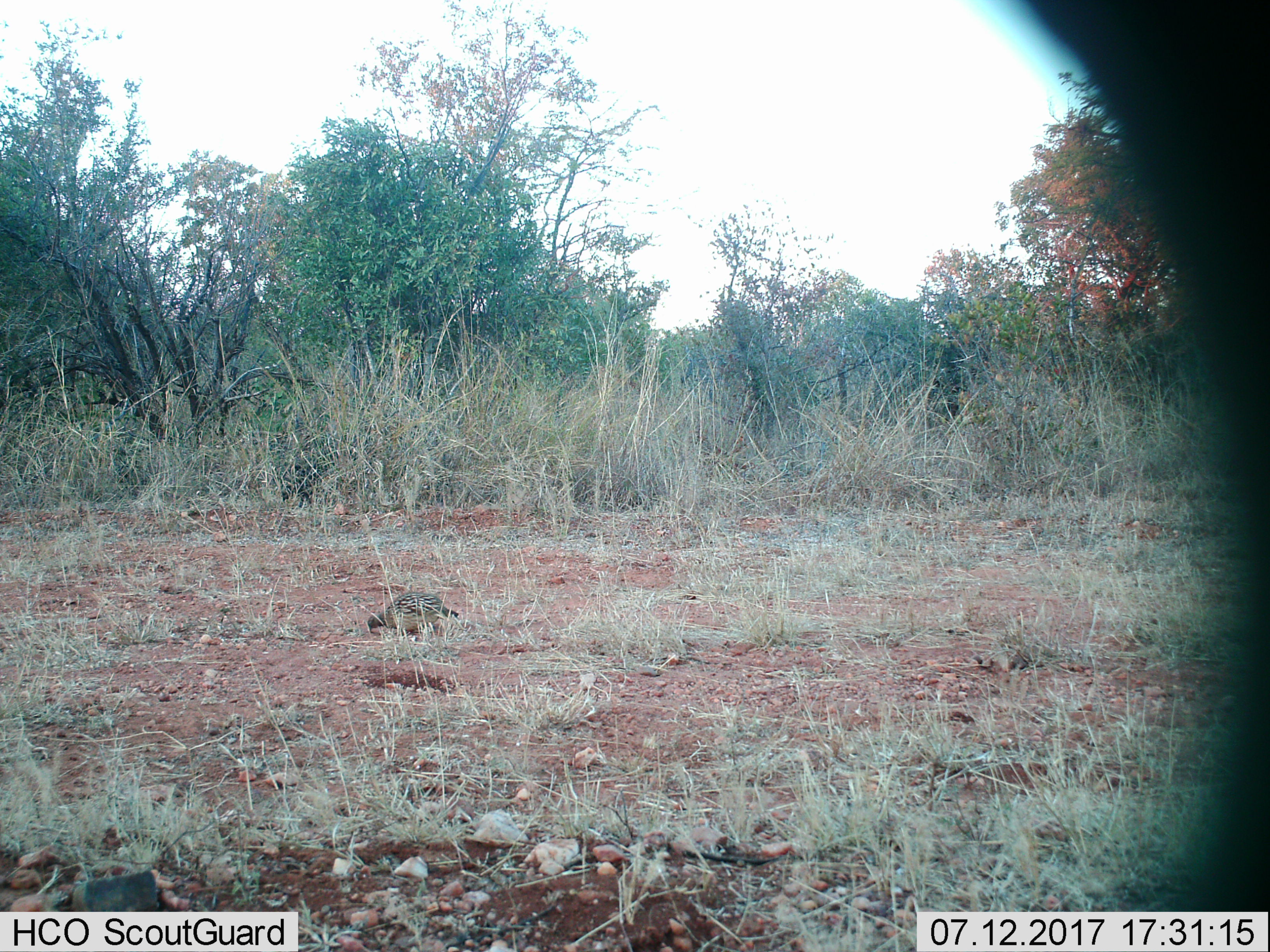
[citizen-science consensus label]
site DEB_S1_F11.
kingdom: Animalia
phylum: Chordata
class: Aves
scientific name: Aves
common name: bird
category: birdother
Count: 1.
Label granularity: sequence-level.